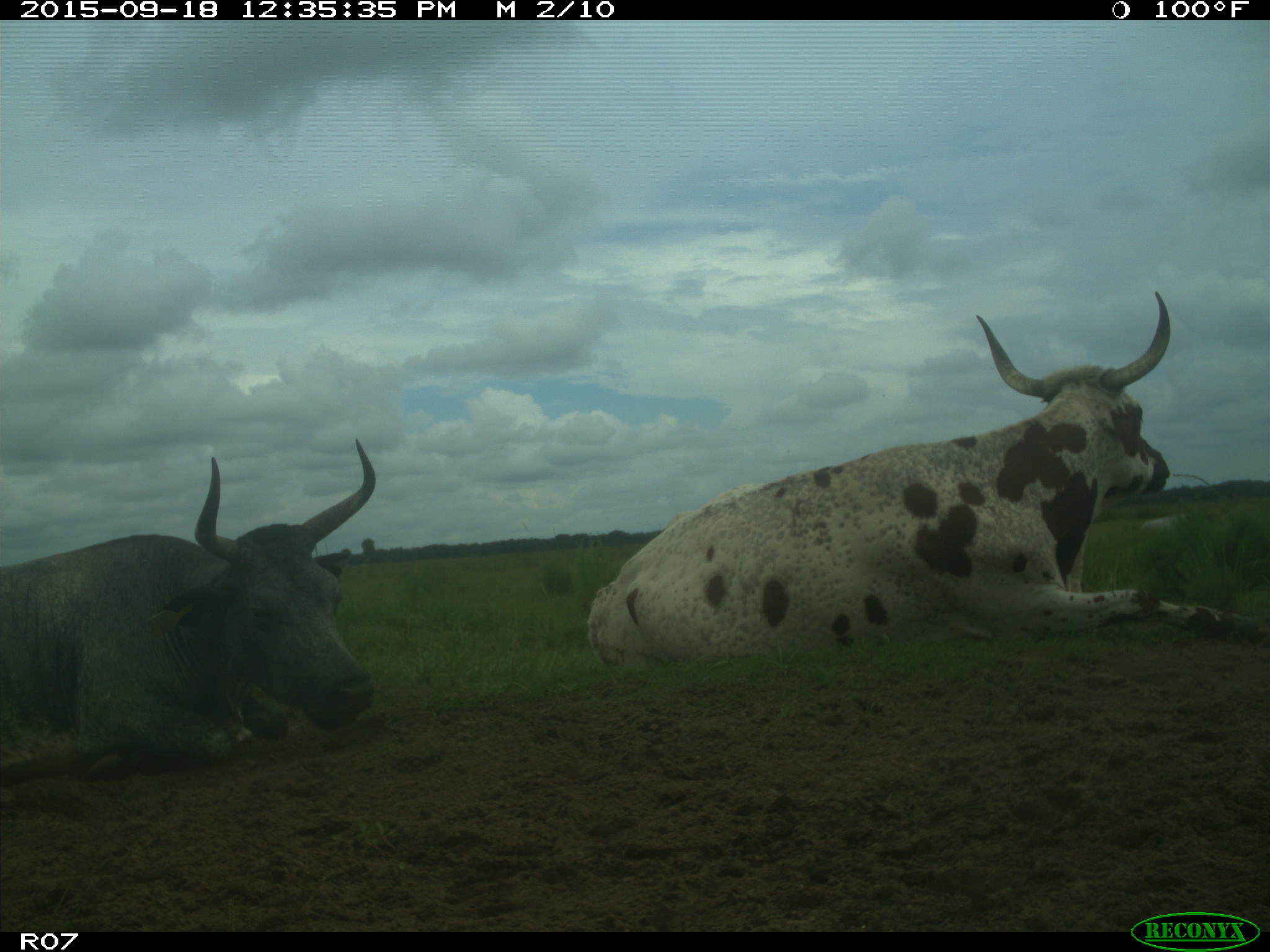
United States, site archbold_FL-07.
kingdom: Animalia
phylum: Chordata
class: Mammalia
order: Artiodactyla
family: Bovidae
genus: Bos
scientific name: Bos taurus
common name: domestic cow